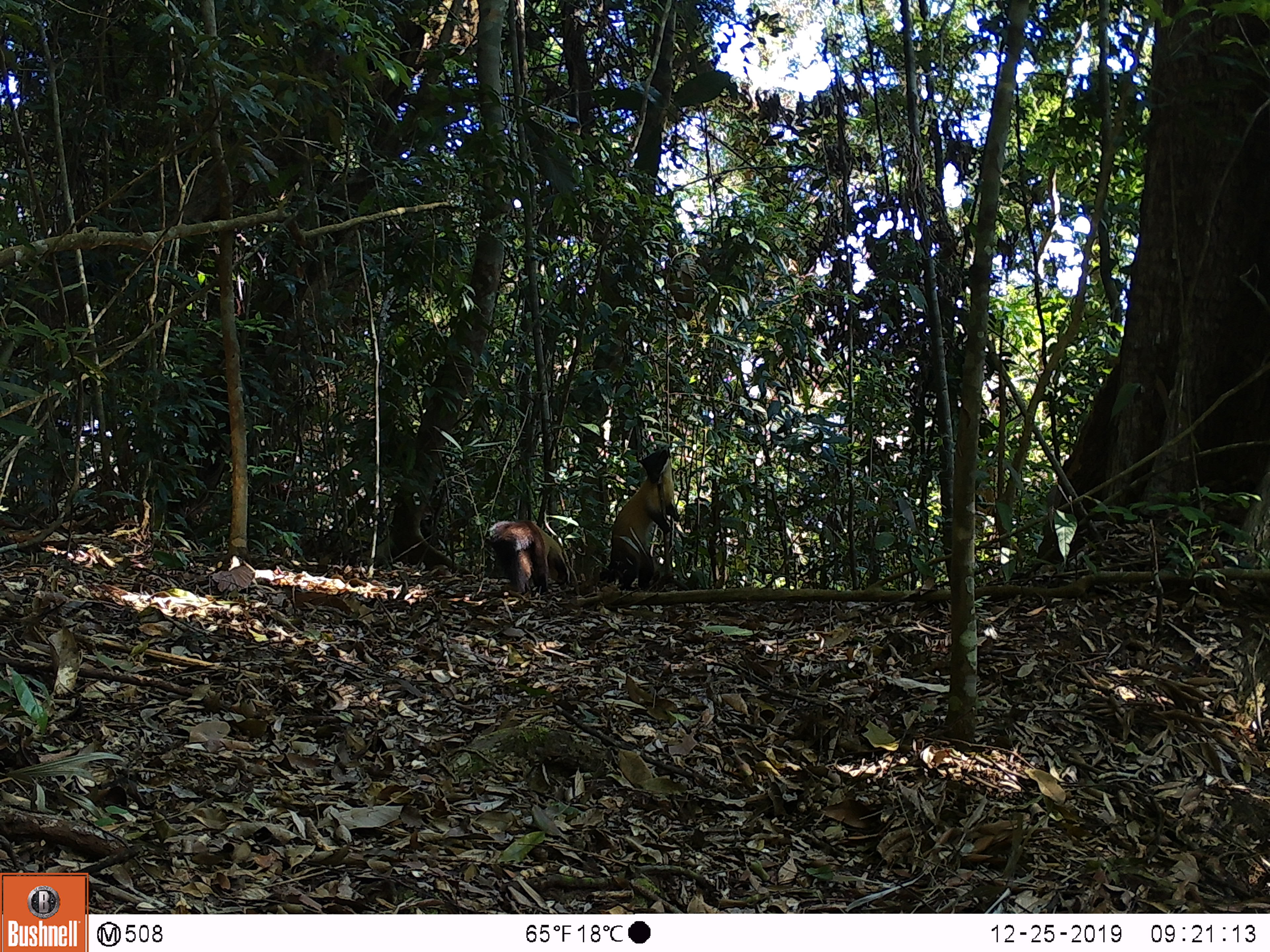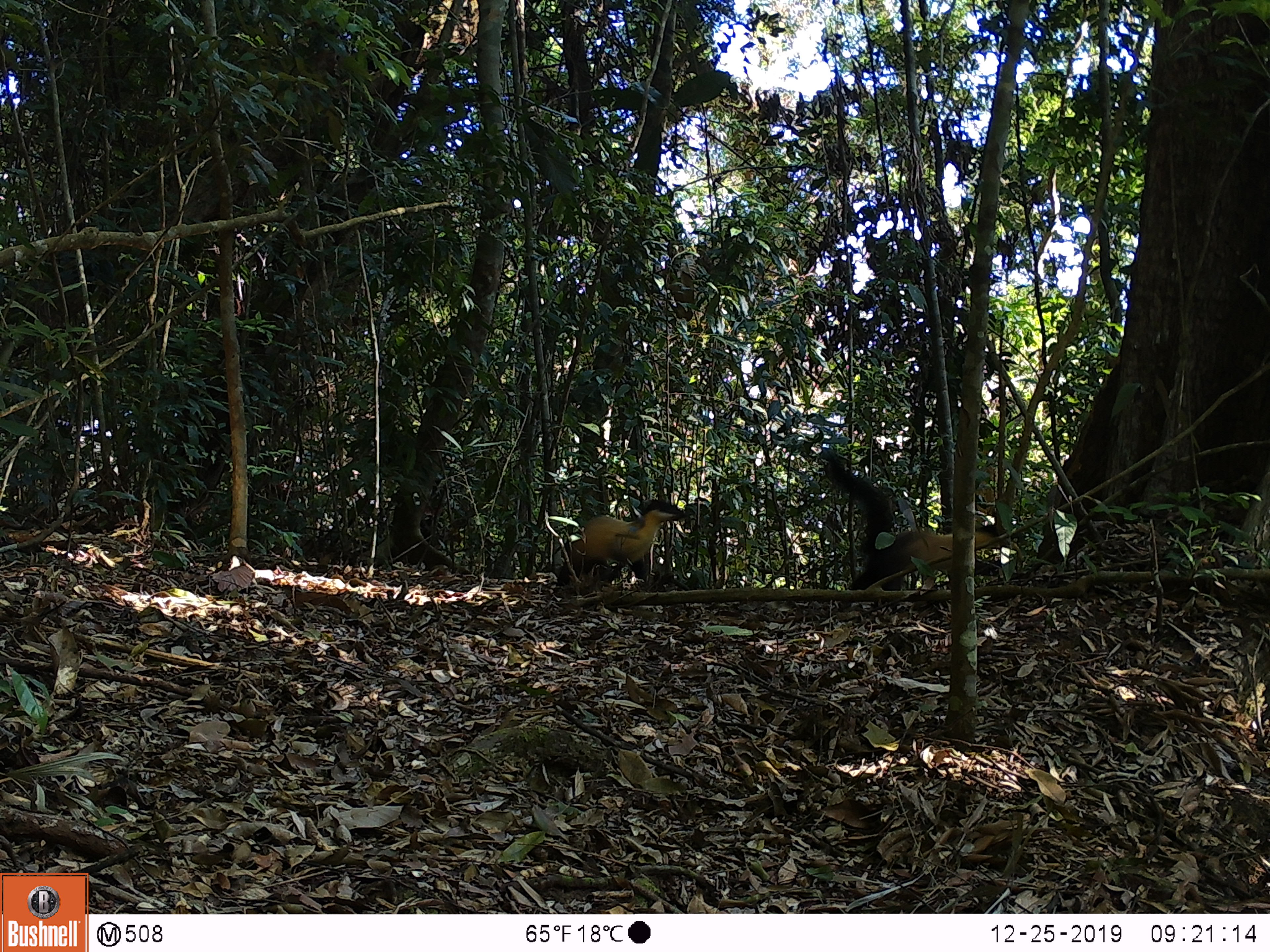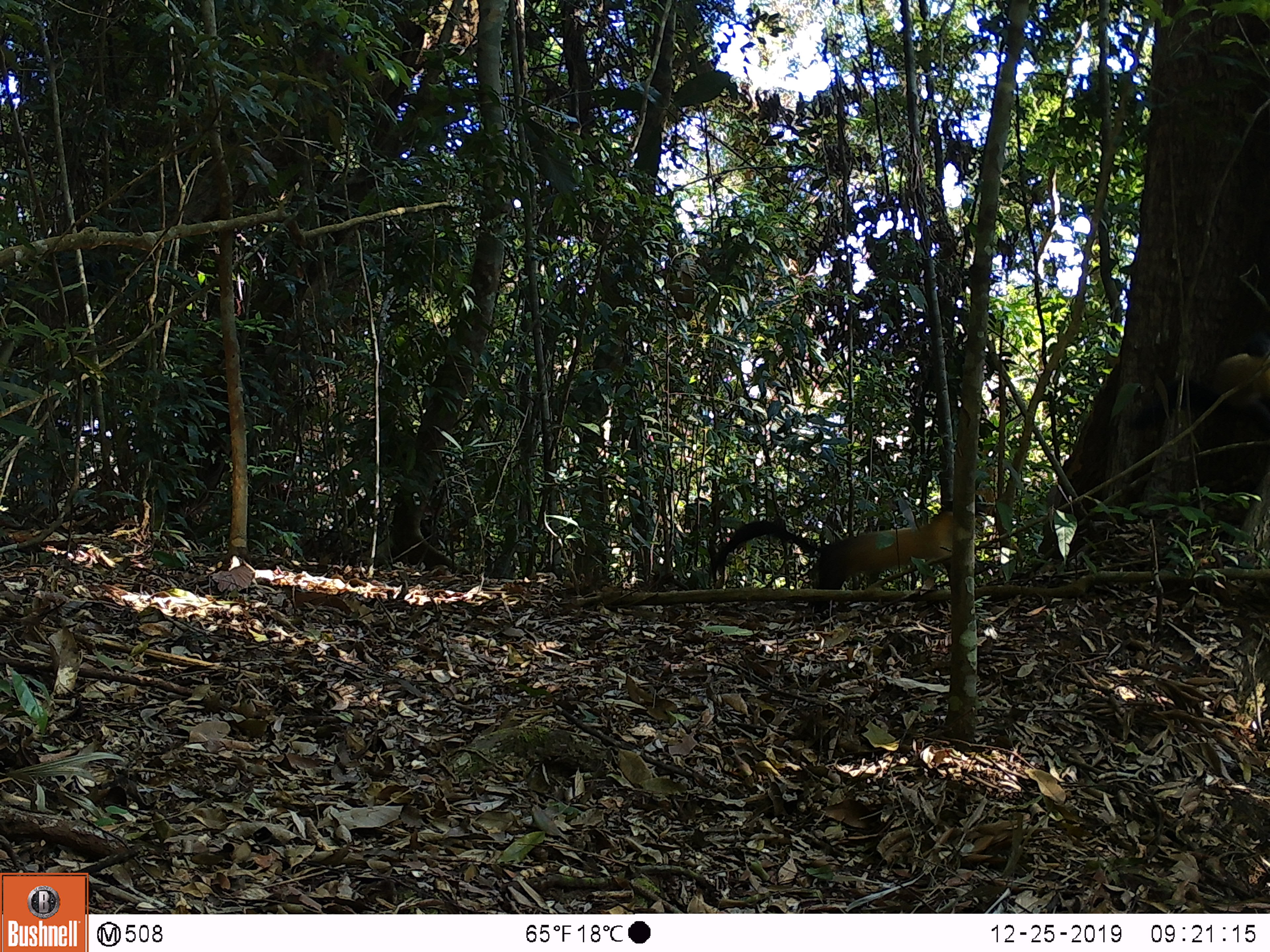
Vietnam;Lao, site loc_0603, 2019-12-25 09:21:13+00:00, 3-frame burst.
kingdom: Animalia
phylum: Chordata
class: Mammalia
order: Carnivora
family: Mustelidae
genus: Martes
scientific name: Martes flavigula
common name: yellow-throated marten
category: yellow throated marten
Yellow throated marten (yellow-throated marten) (Martes flavigula). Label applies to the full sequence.